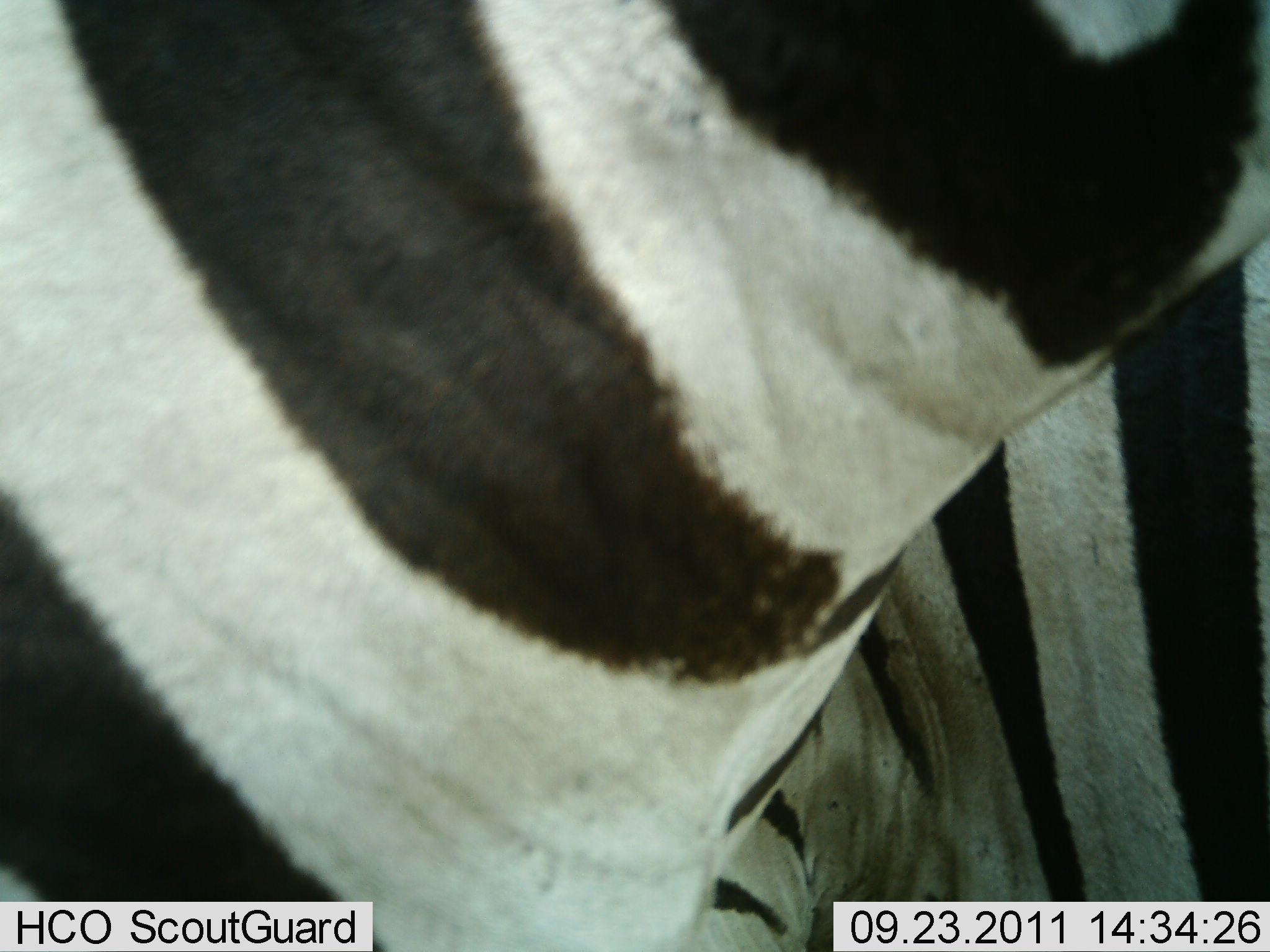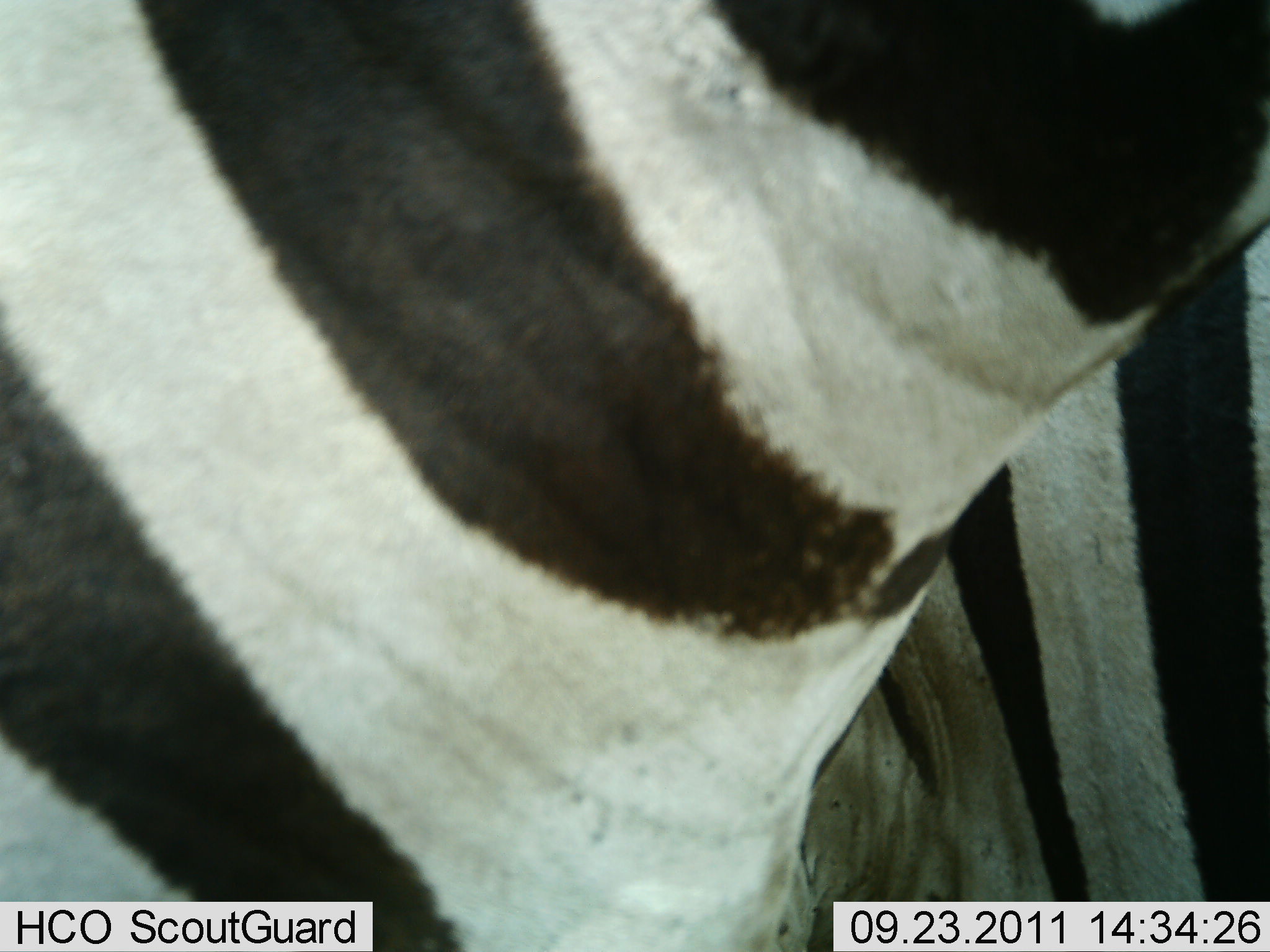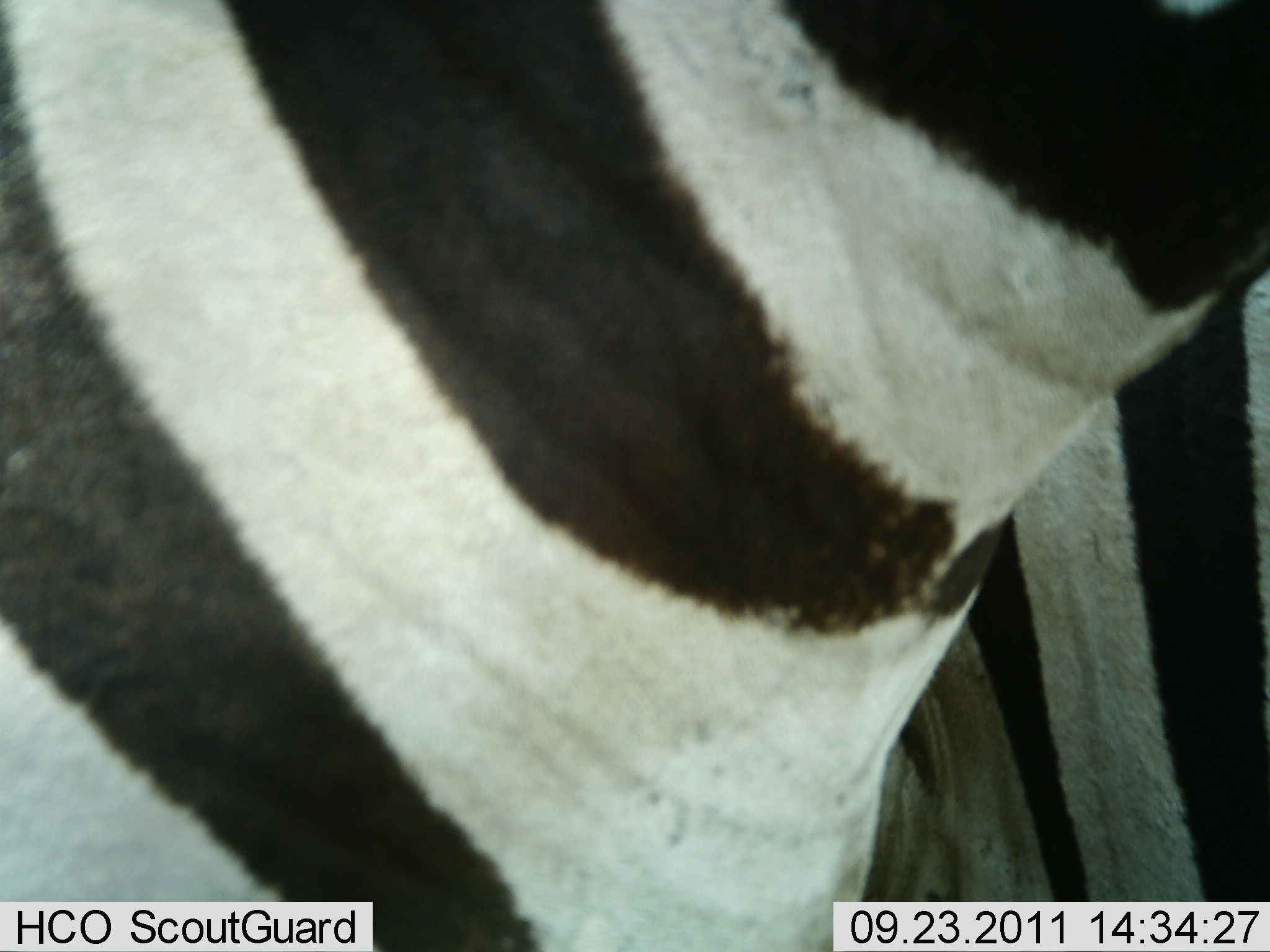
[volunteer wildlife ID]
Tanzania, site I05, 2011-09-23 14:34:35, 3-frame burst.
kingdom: Animalia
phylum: Chordata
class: Mammalia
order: Perissodactyla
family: Equidae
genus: Equus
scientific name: Equus quagga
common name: plains zebra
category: zebra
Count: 2.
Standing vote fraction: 93%.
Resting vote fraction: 0%.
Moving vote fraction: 7%.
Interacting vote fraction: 7%.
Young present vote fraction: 0%.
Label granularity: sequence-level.